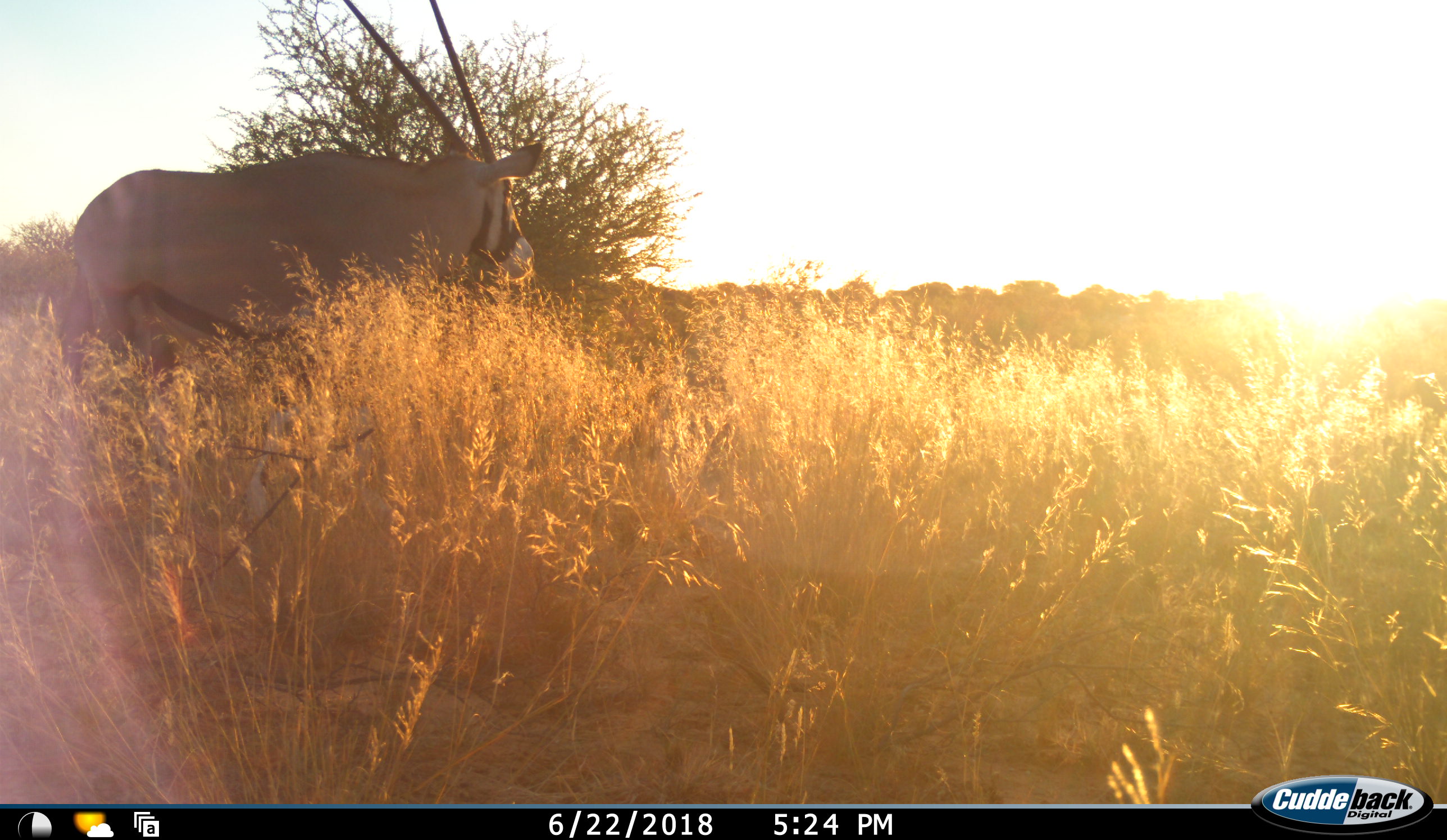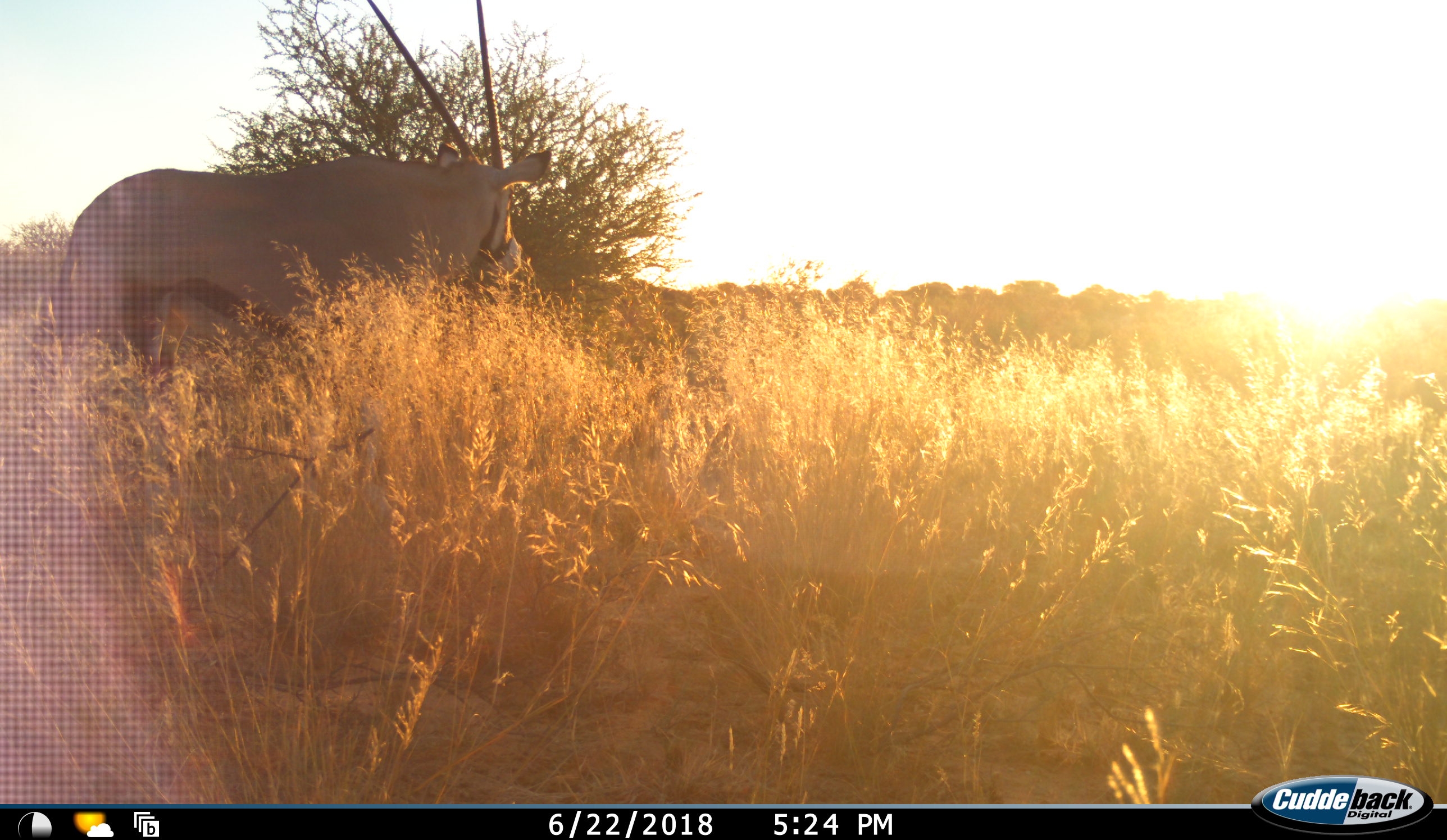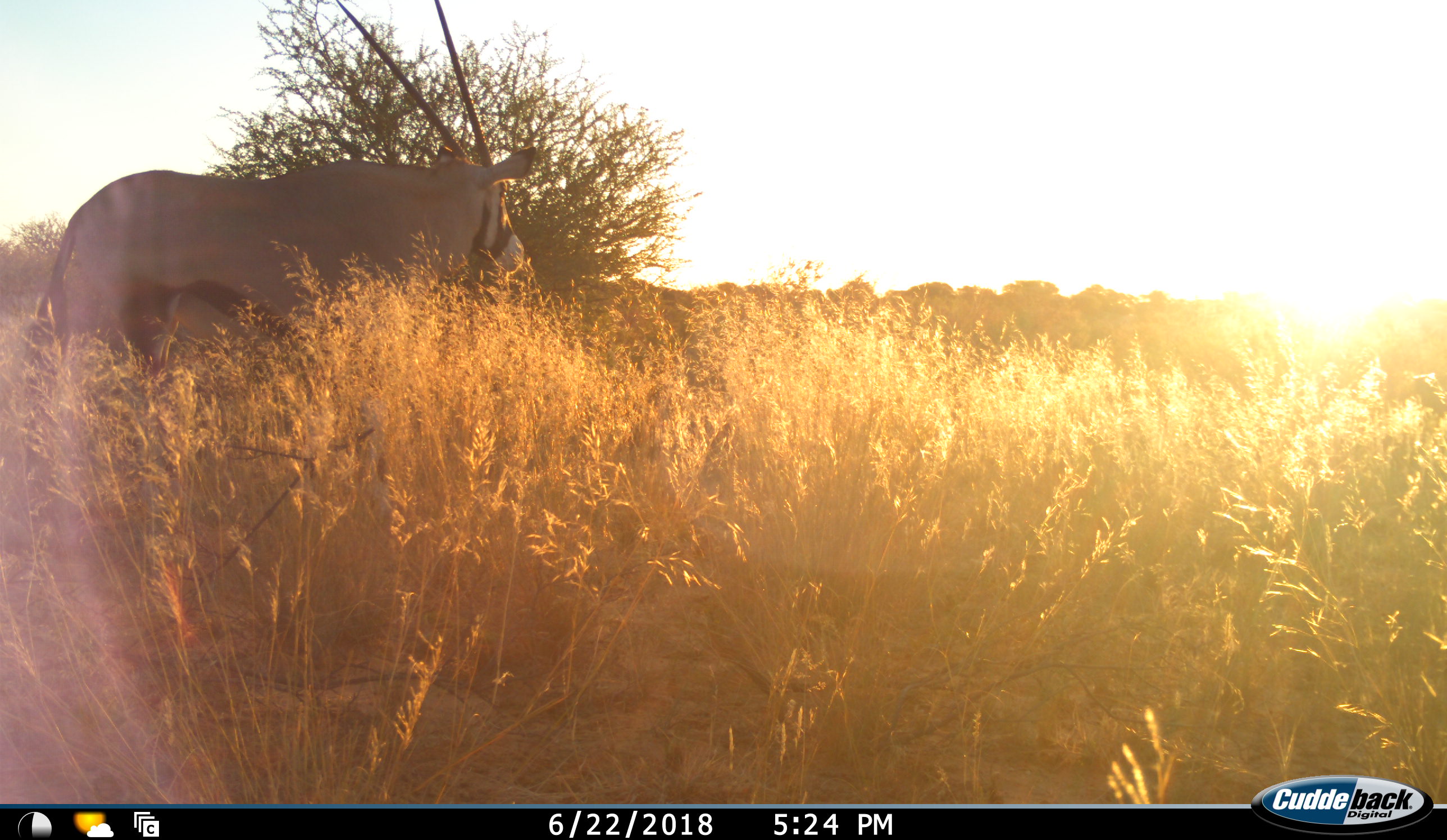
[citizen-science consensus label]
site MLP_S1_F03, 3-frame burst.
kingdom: Animalia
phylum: Chordata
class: Mammalia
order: Artiodactyla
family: Bovidae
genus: Oryx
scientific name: Oryx gazella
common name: gemsbok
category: oryx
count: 1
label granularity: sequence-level